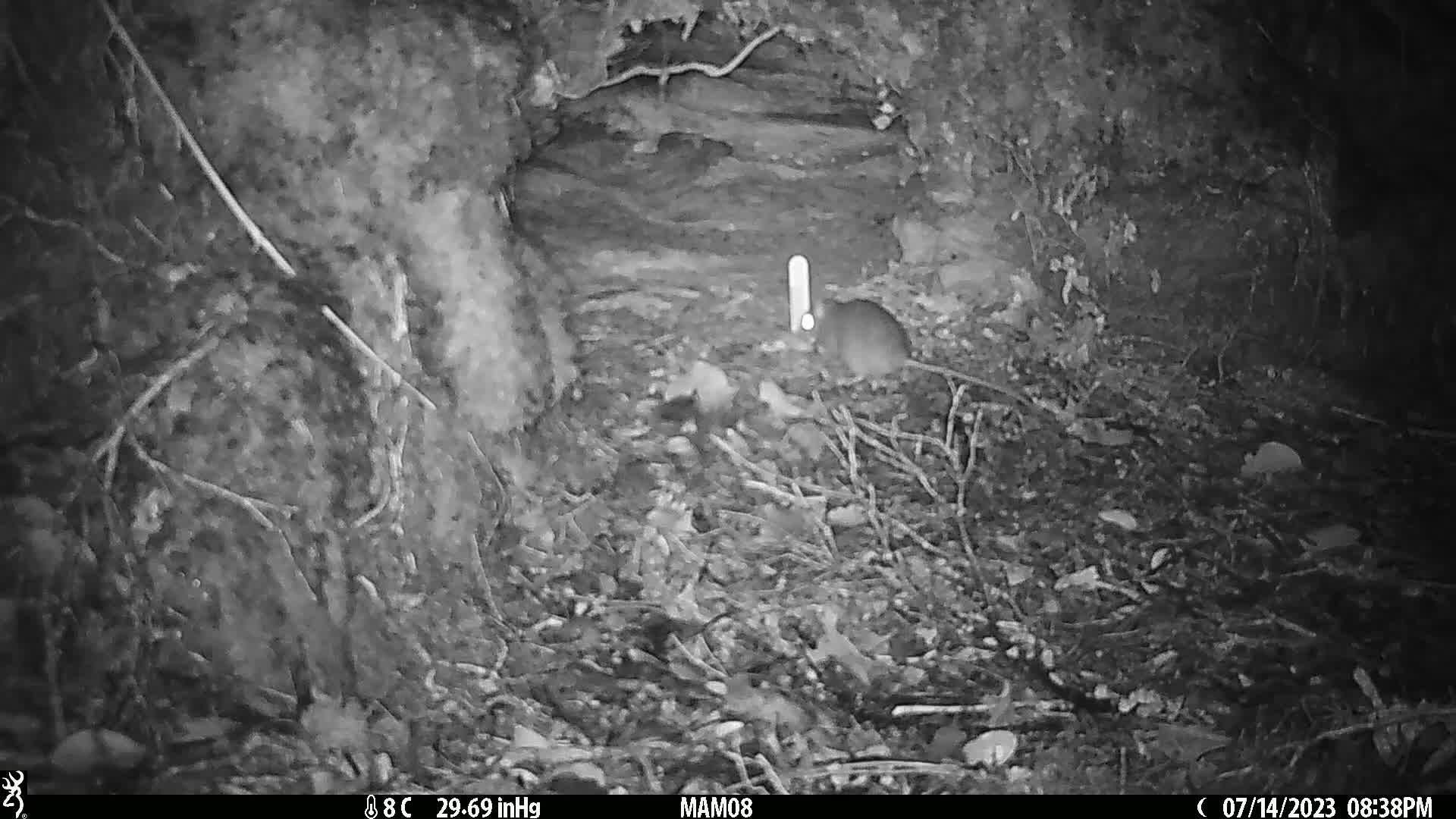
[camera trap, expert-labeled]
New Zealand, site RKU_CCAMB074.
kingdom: Animalia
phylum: Chordata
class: Mammalia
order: Rodentia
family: Muridae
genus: Rattus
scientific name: Rattus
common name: rat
Rat (Rattus).